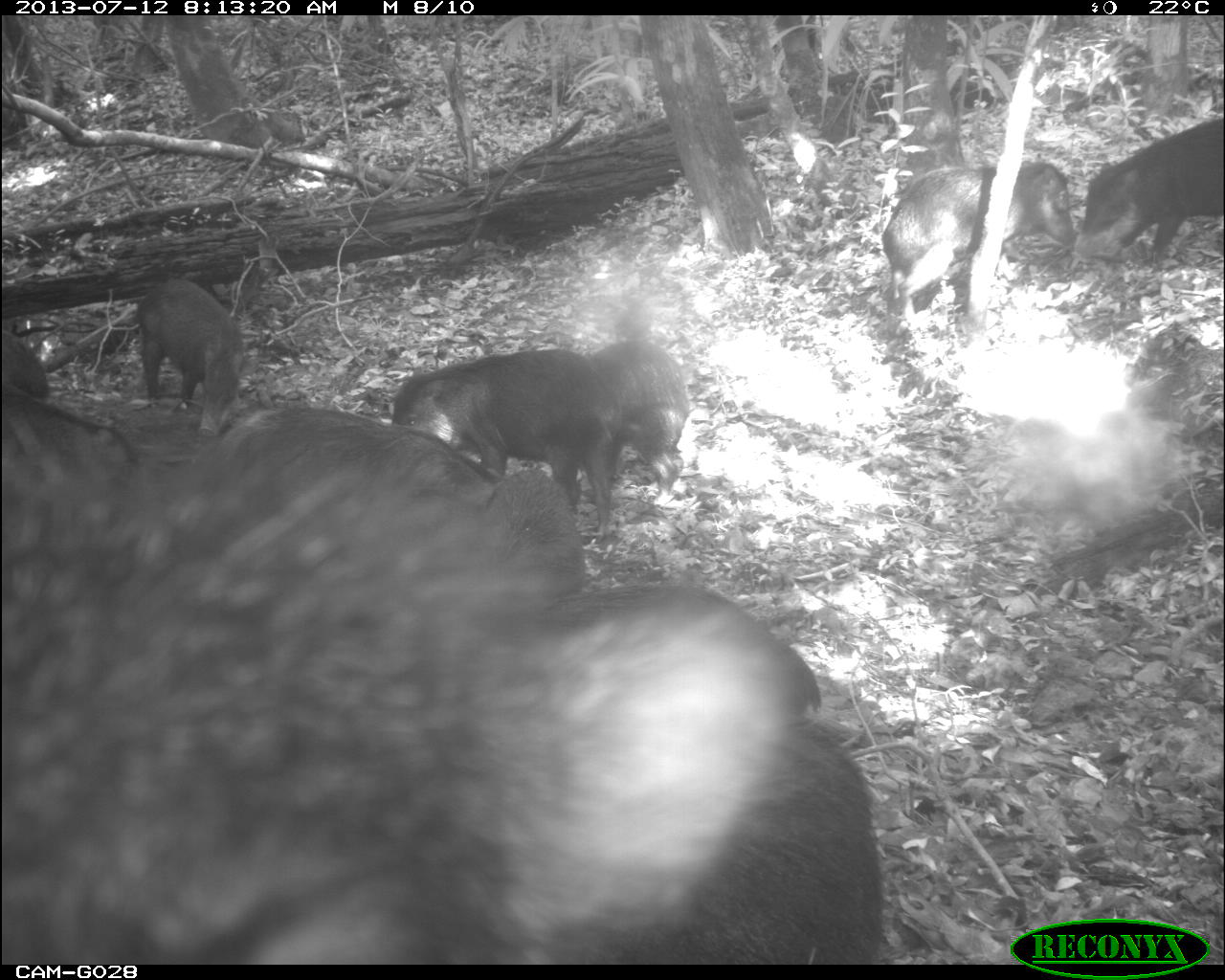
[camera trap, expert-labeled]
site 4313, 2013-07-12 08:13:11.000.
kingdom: Animalia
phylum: Chordata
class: Mammalia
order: Artiodactyla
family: Tayassuidae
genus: Tayassu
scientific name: Tayassu pecari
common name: white-lipped peccary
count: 20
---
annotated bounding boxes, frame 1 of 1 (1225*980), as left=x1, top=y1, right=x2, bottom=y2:
tayassu pecari: left=0, top=415, right=792, bottom=961; left=477, top=465, right=825, bottom=724; left=544, top=737, right=883, bottom=965; left=385, top=342, right=619, bottom=542; left=876, top=153, right=1076, bottom=340; left=216, top=400, right=503, bottom=504; left=1075, top=108, right=1219, bottom=260; left=132, top=267, right=241, bottom=444; left=585, top=330, right=694, bottom=507; left=0, top=393, right=126, bottom=446; left=0, top=323, right=55, bottom=394